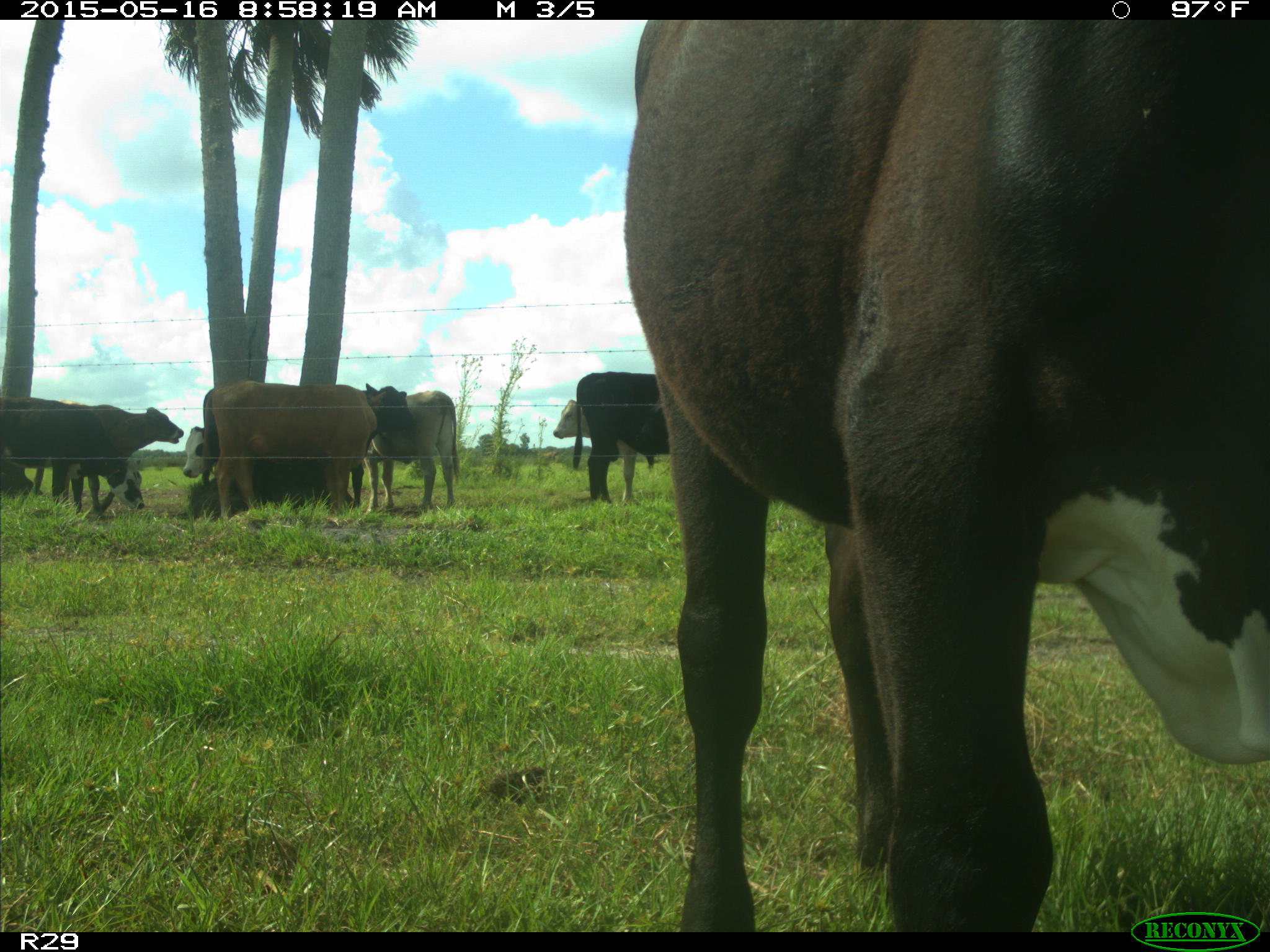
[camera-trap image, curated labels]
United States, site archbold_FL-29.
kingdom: Animalia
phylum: Chordata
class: Mammalia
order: Artiodactyla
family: Bovidae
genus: Bos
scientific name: Bos taurus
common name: domestic cow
Bos taurus (domestic cow).